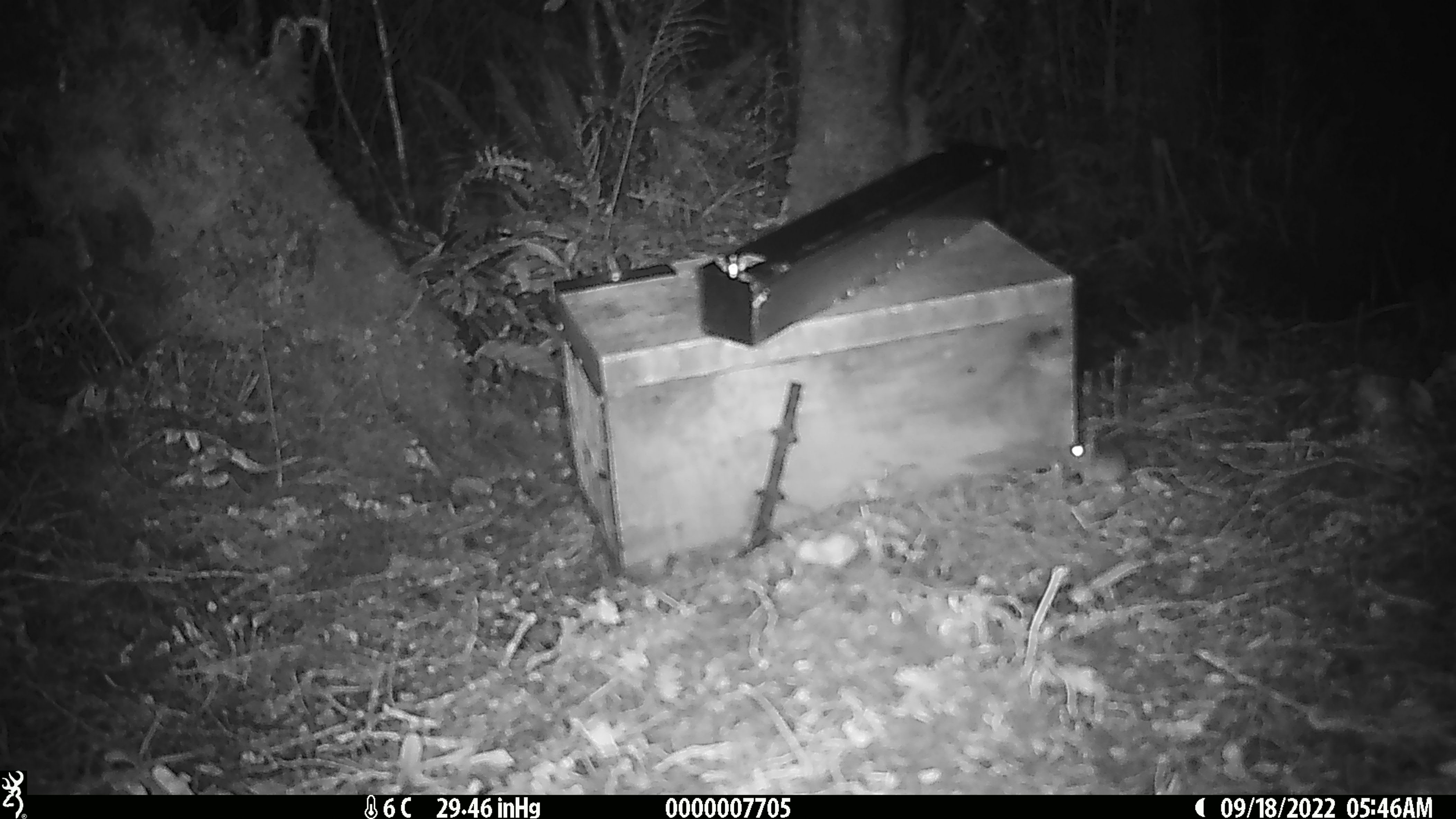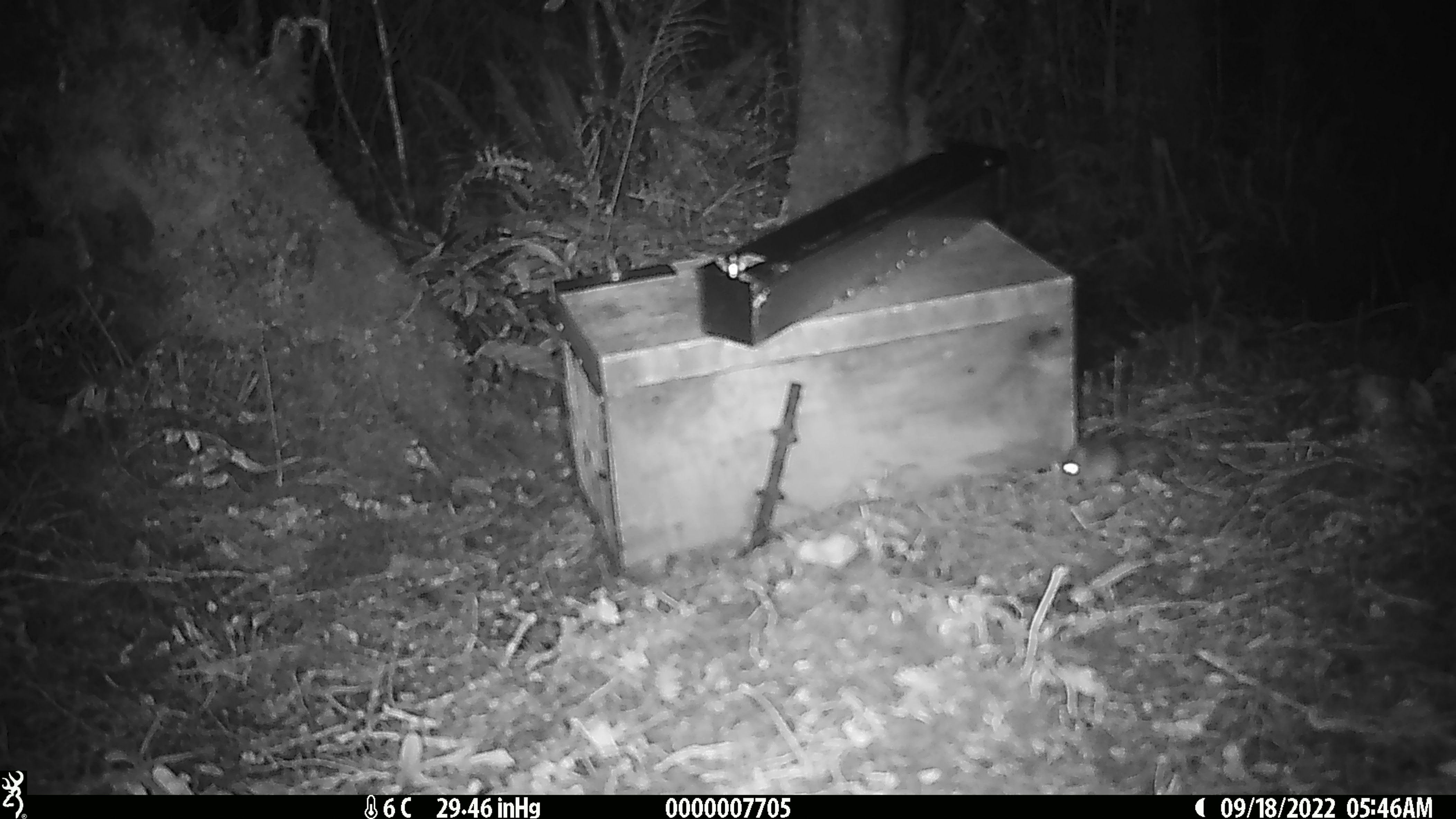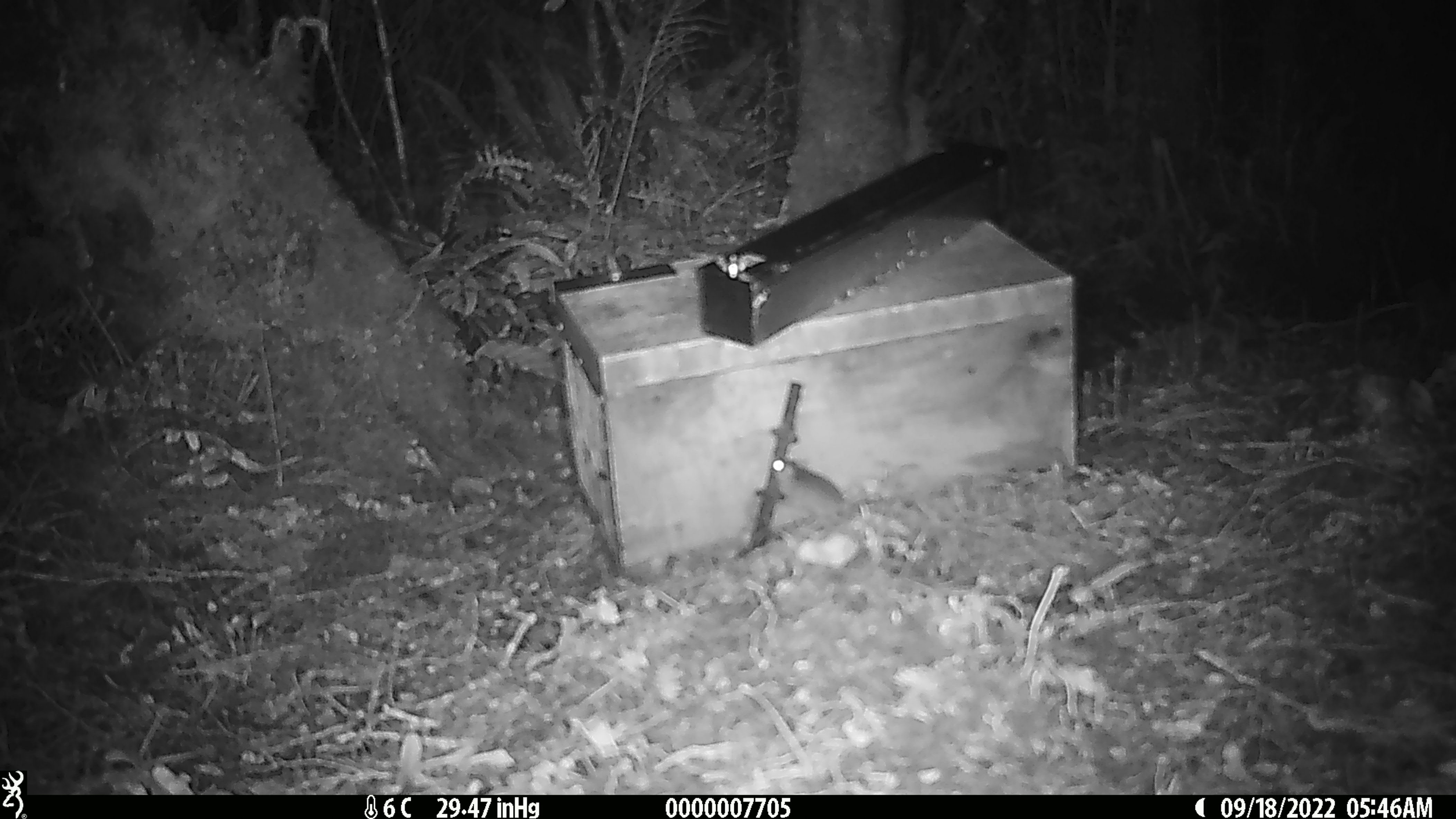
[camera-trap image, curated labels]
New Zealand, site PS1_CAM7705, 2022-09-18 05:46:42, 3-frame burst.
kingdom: Animalia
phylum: Chordata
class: Mammalia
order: Rodentia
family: Muridae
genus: Mus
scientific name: Mus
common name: mouse